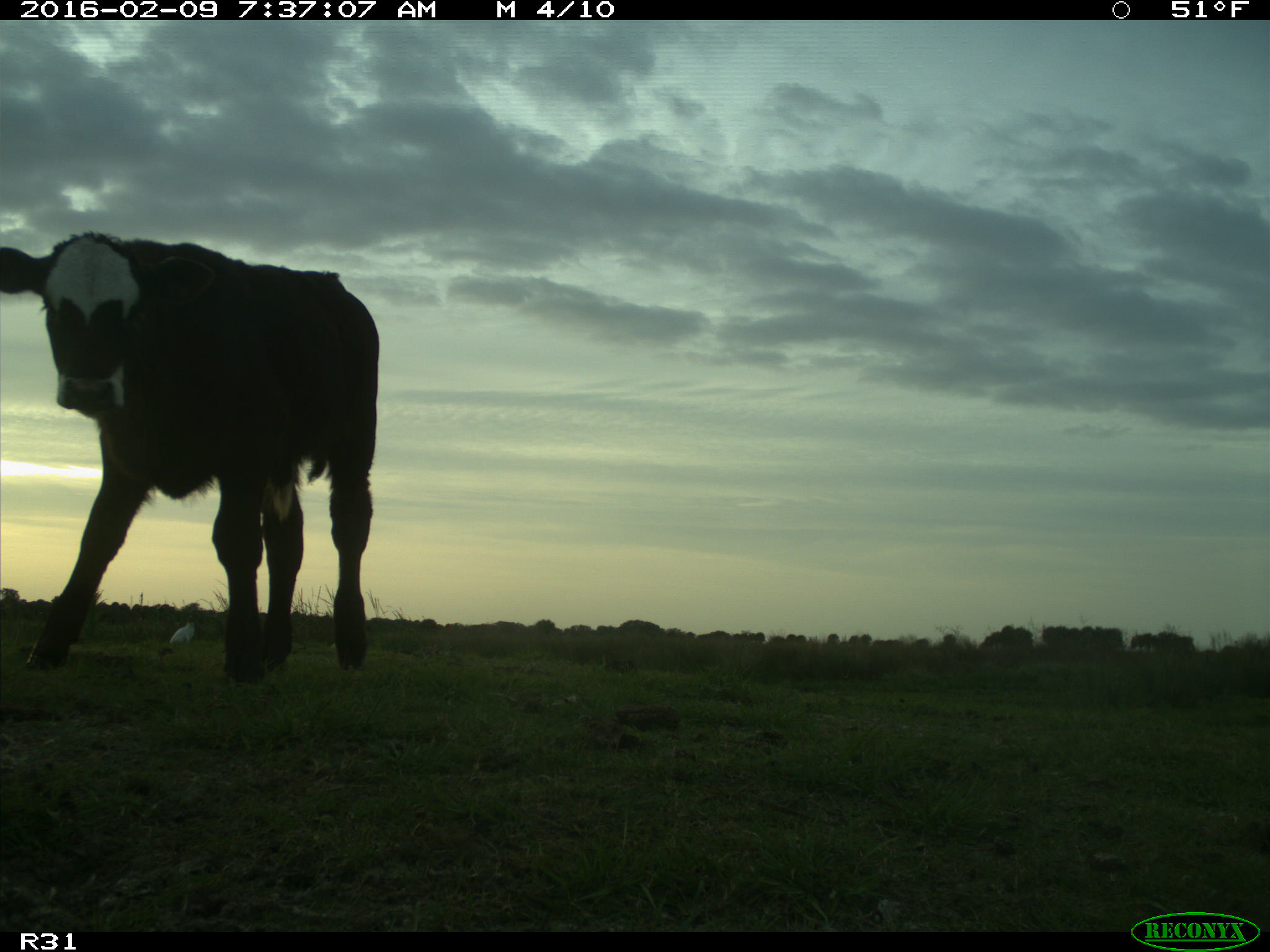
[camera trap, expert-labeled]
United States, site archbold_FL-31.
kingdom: Animalia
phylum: Chordata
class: Mammalia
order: Artiodactyla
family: Bovidae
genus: Bos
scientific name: Bos taurus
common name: domestic cow